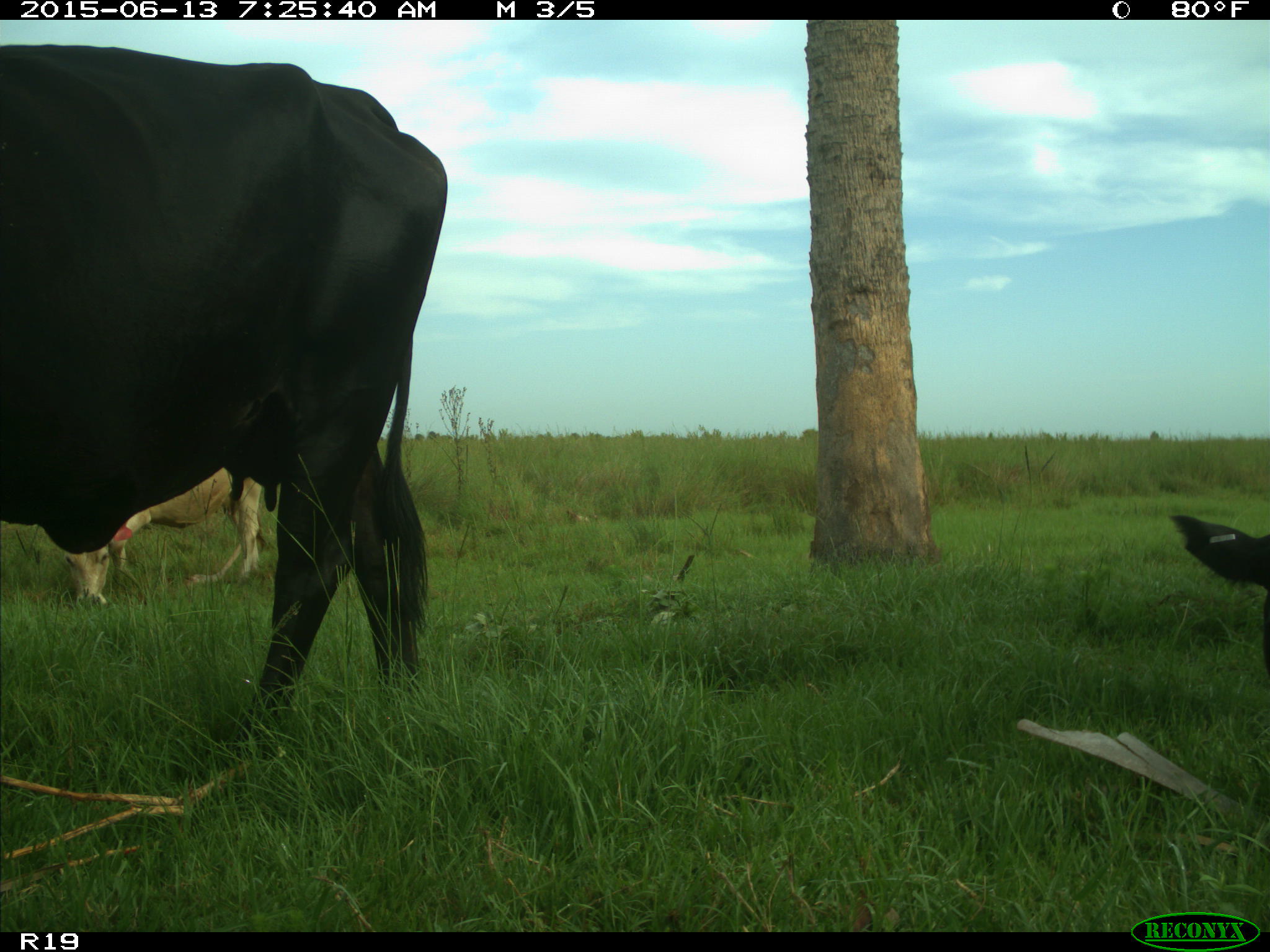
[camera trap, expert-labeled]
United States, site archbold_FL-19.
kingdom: Animalia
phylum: Chordata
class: Mammalia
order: Artiodactyla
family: Bovidae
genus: Bos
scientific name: Bos taurus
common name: domestic cow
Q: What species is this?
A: Bos taurus (domestic cow).